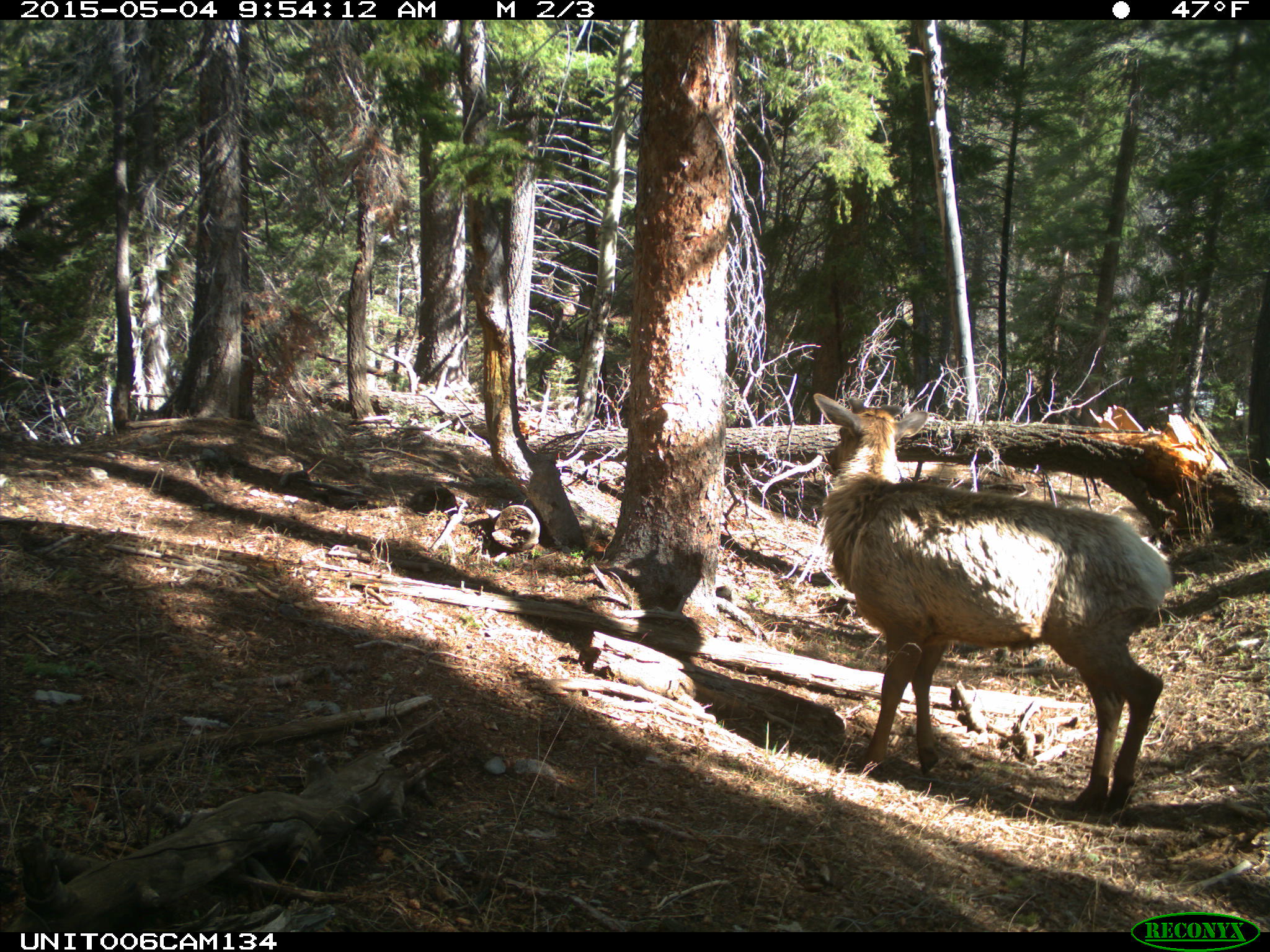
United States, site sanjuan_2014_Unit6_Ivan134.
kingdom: Animalia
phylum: Chordata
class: Mammalia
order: Artiodactyla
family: Cervidae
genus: Cervus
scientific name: Cervus elaphus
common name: red deer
Cervus elaphus (red deer).